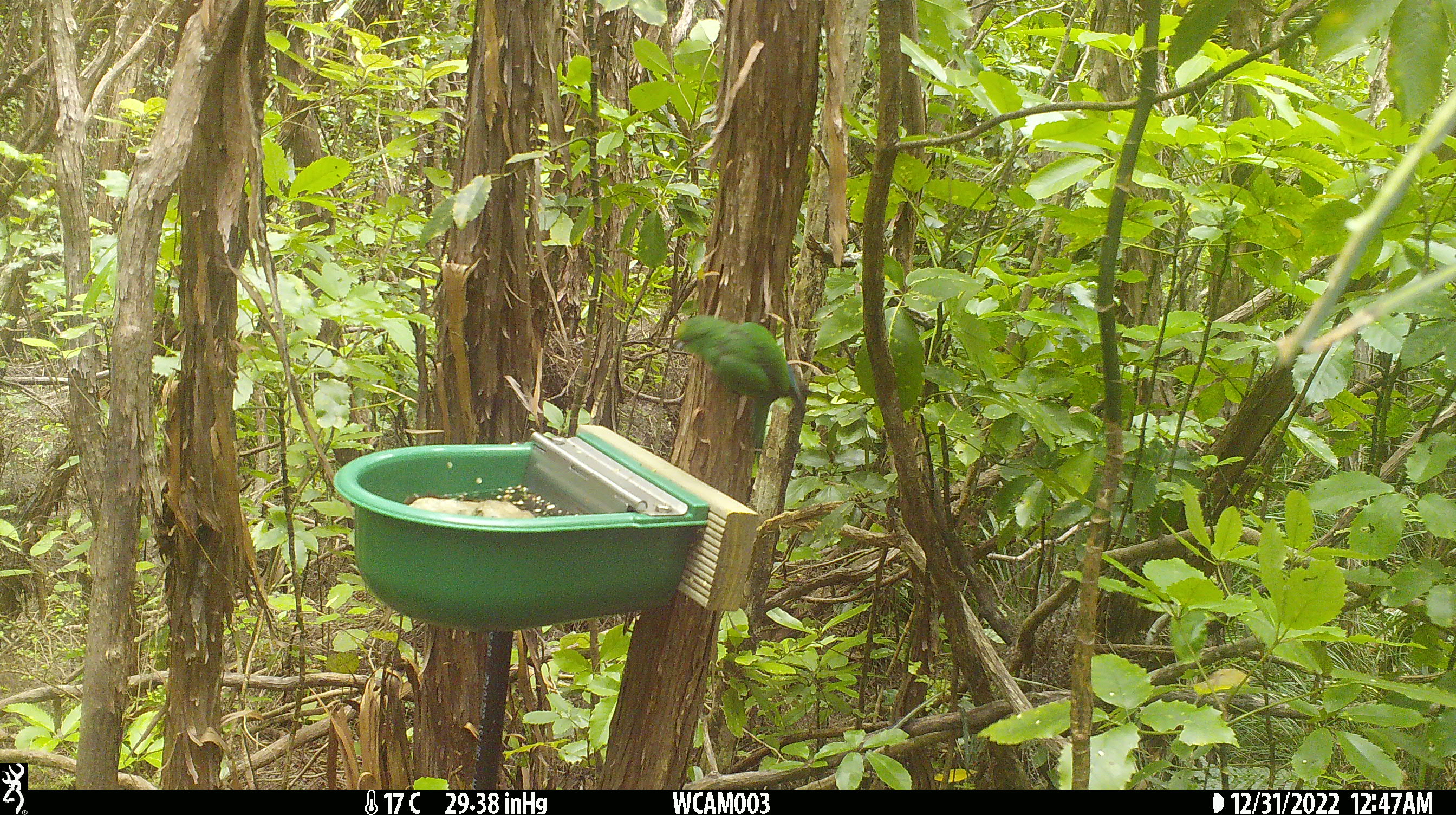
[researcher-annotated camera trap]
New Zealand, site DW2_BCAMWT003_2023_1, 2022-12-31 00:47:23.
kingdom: Animalia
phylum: Chordata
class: Aves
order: Psittaciformes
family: Psittaculidae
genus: Cyanoramphus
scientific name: Cyanoramphus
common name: parakeet